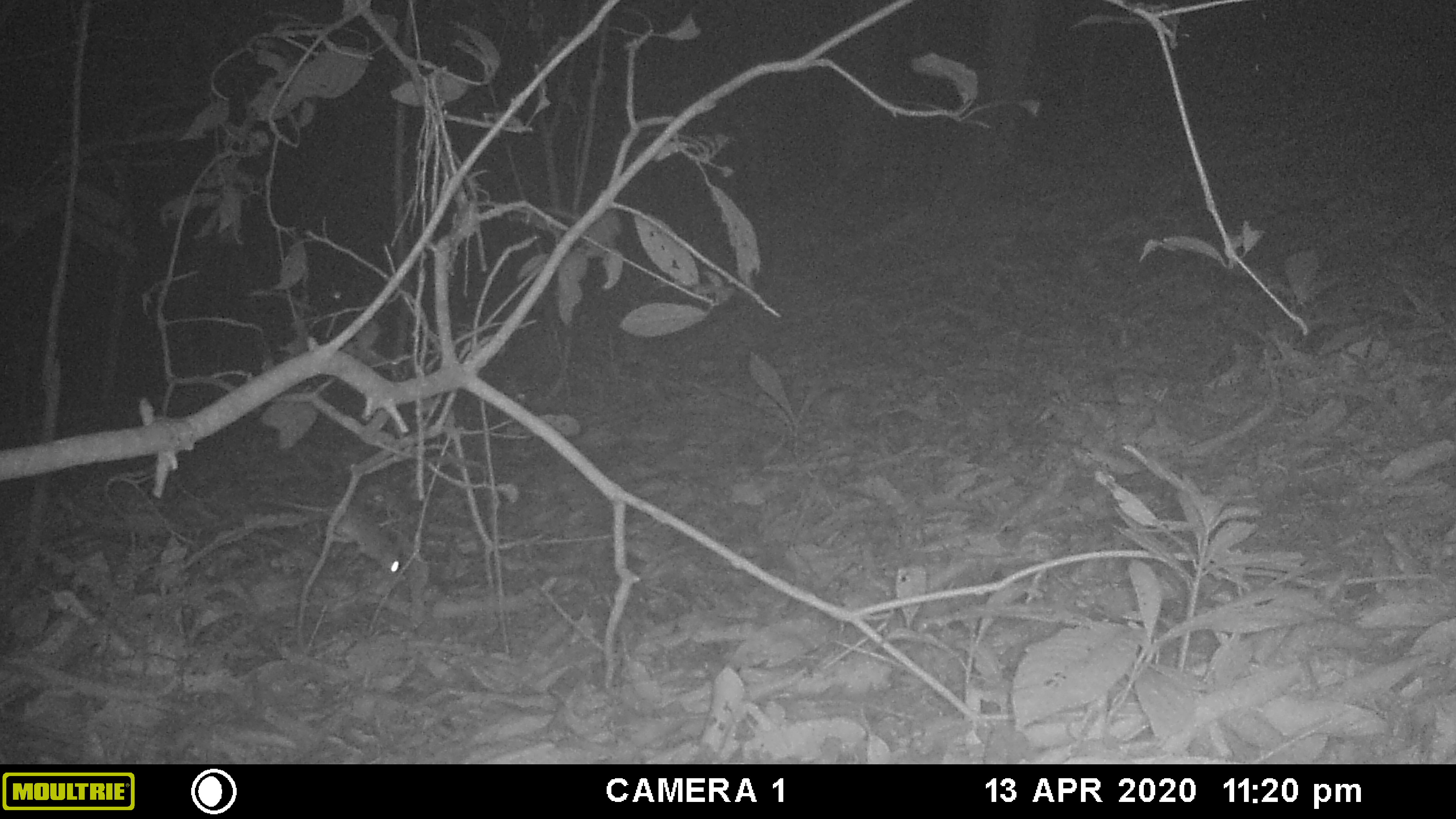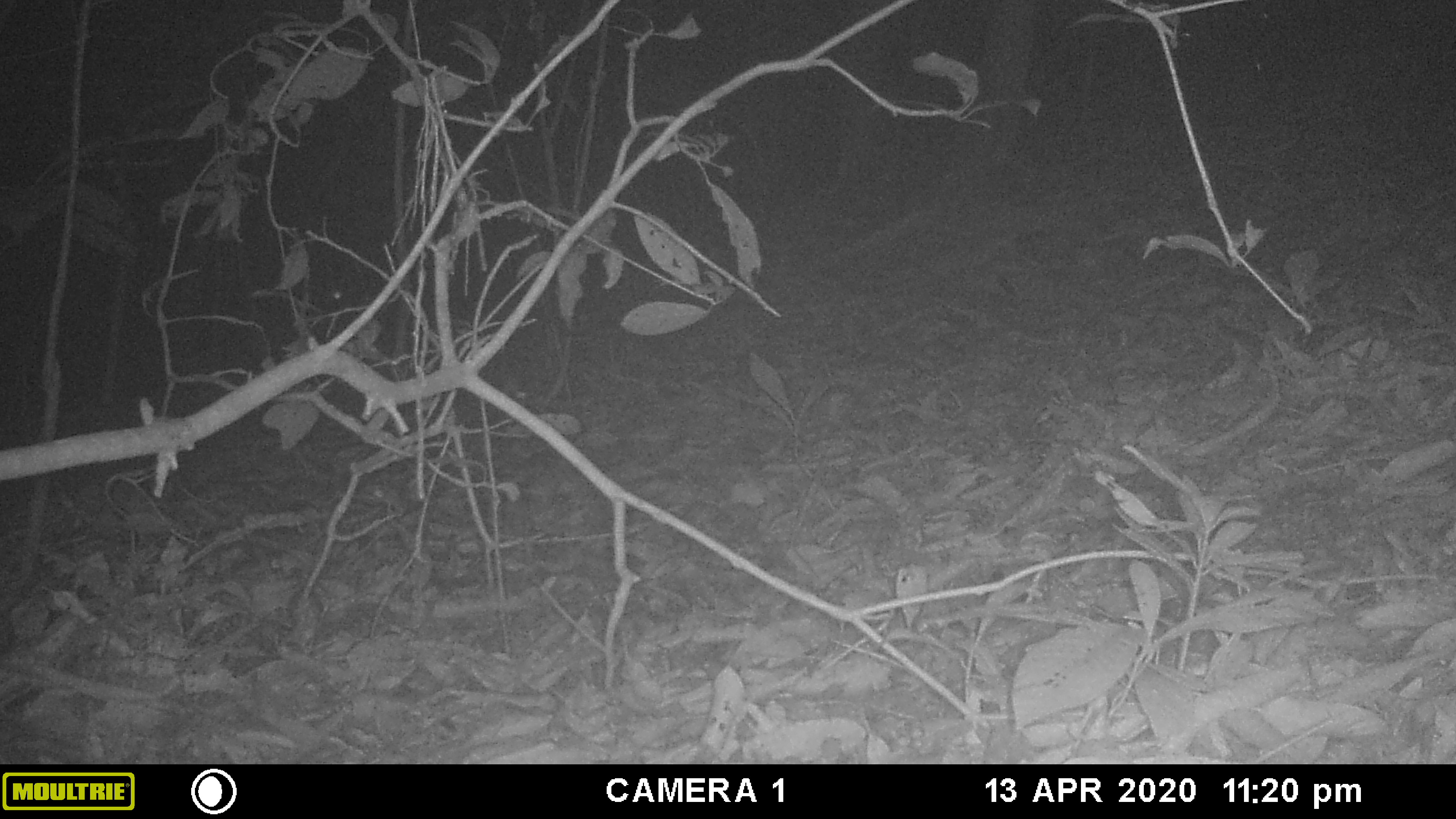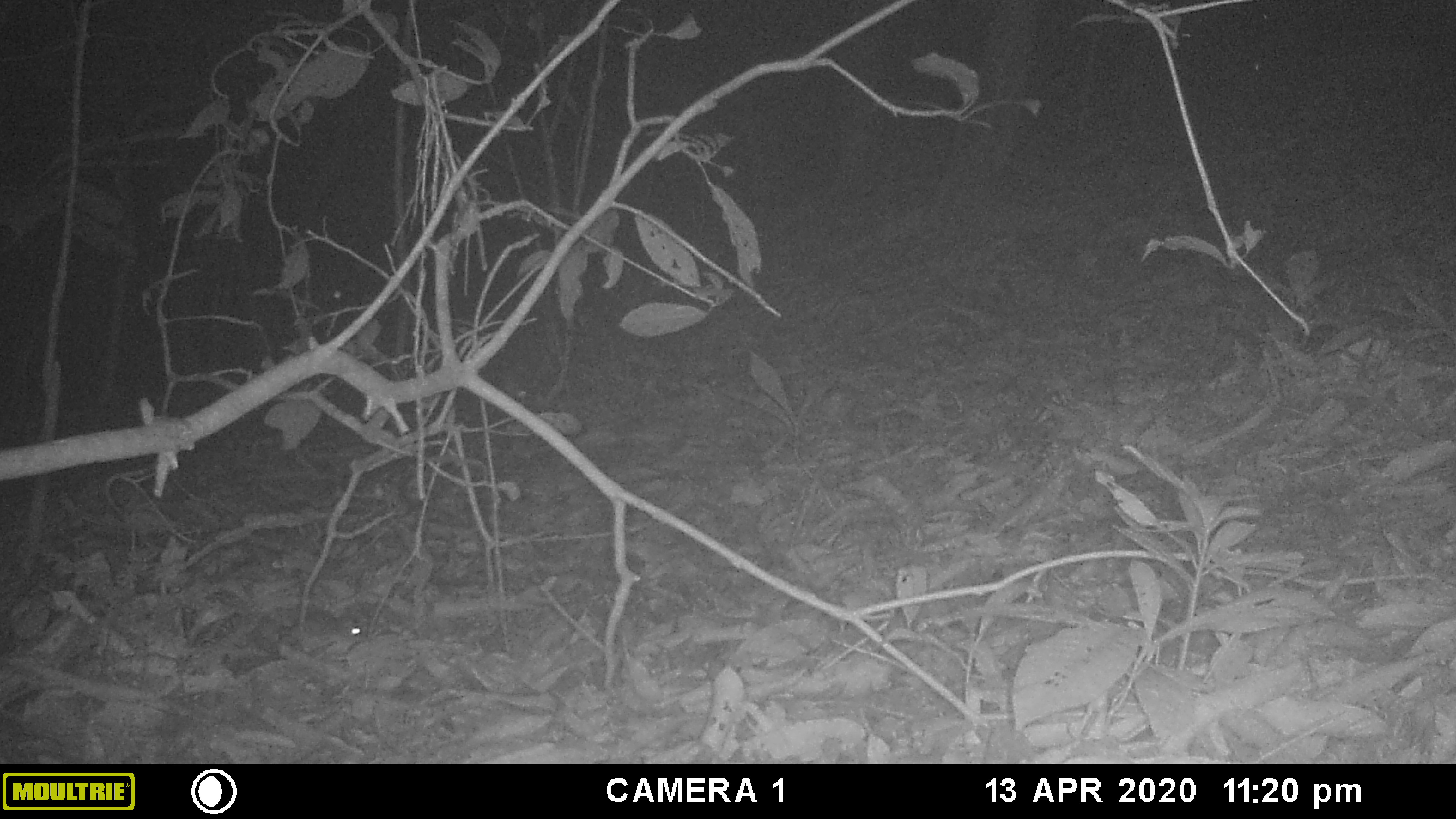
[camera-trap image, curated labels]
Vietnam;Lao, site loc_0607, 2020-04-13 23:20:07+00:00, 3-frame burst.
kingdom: Animalia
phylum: Chordata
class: Mammalia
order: Rodentia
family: Muridae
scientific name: Muridae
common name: old-world mice and rats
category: unidentified murid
Unidentified murid (old-world mice and rats) (Muridae). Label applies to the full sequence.